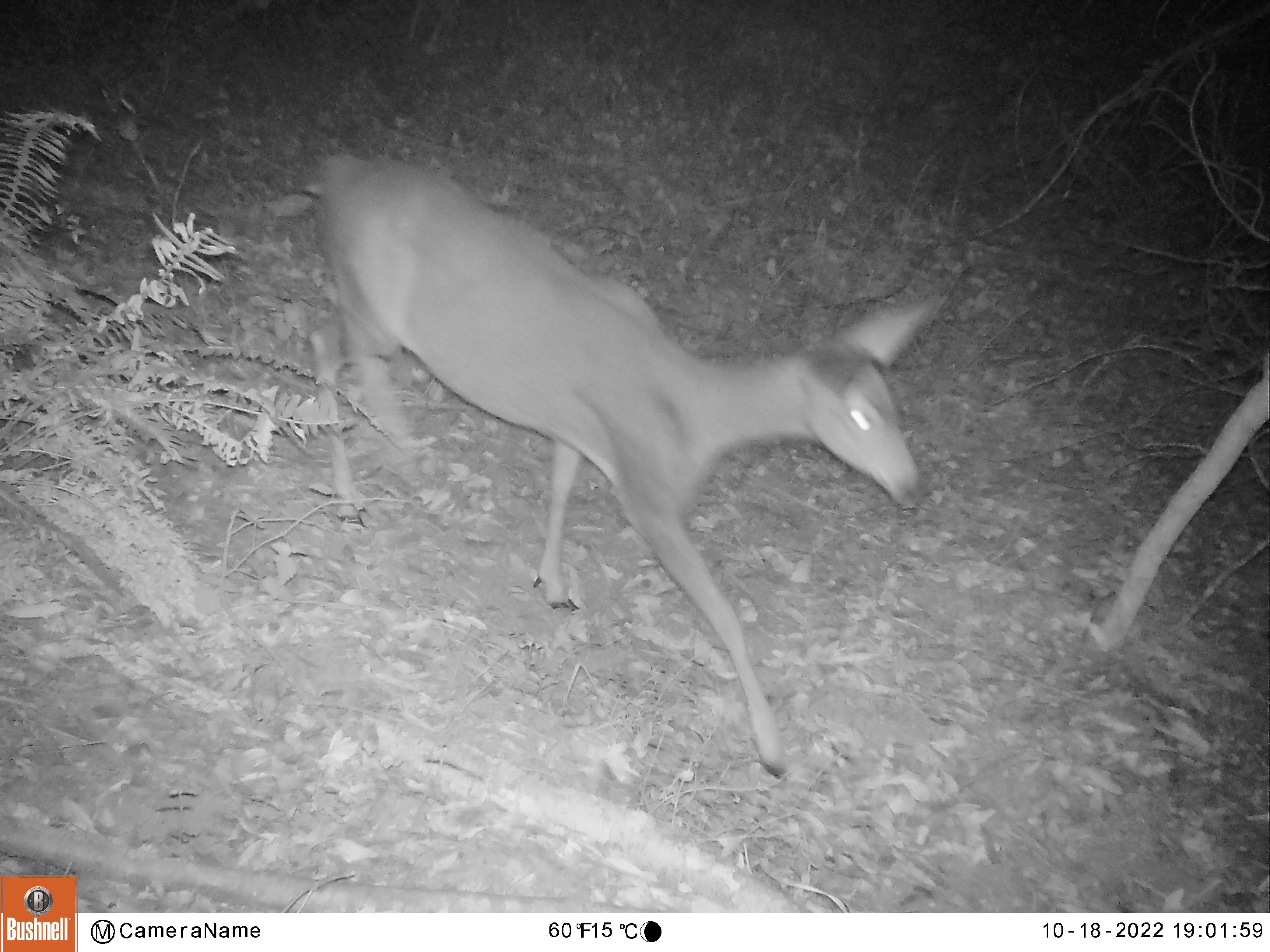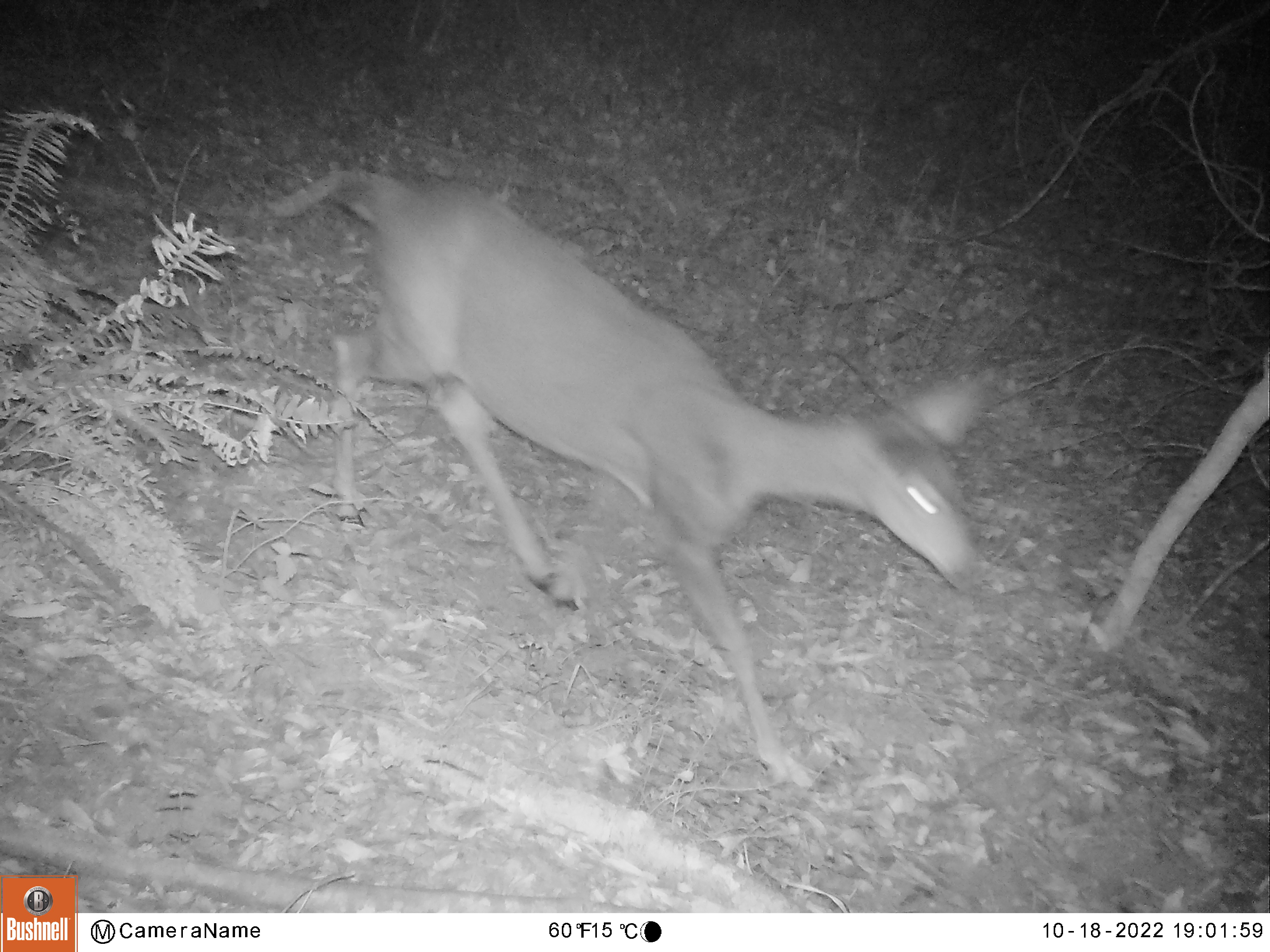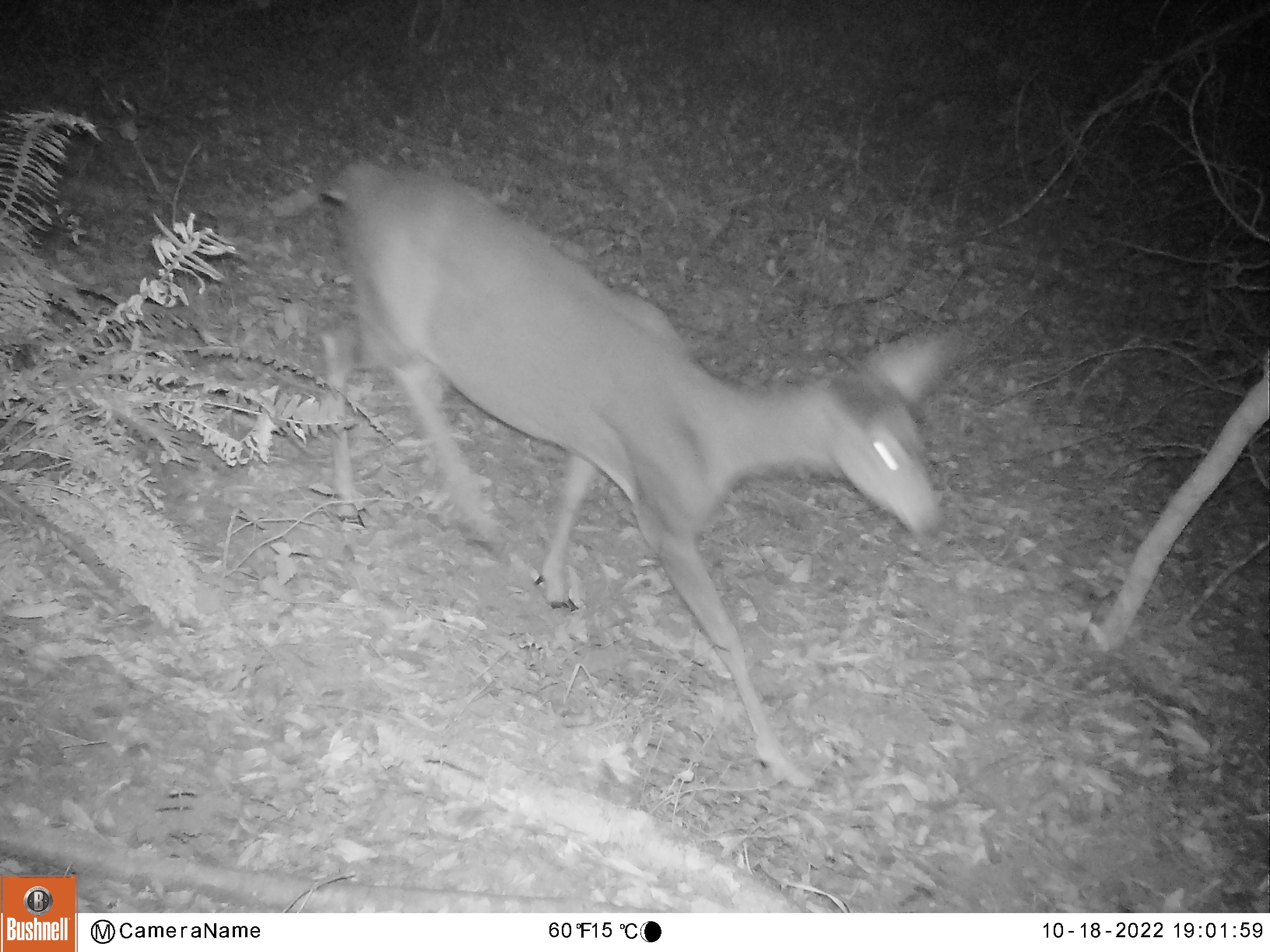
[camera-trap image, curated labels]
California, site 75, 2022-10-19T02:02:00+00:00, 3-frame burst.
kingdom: Animalia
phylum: Chordata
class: Mammalia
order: Artiodactyla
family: Cervidae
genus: Odocoileus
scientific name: Odocoileus hemionus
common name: mule deer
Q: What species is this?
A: Mule deer (Odocoileus hemionus).